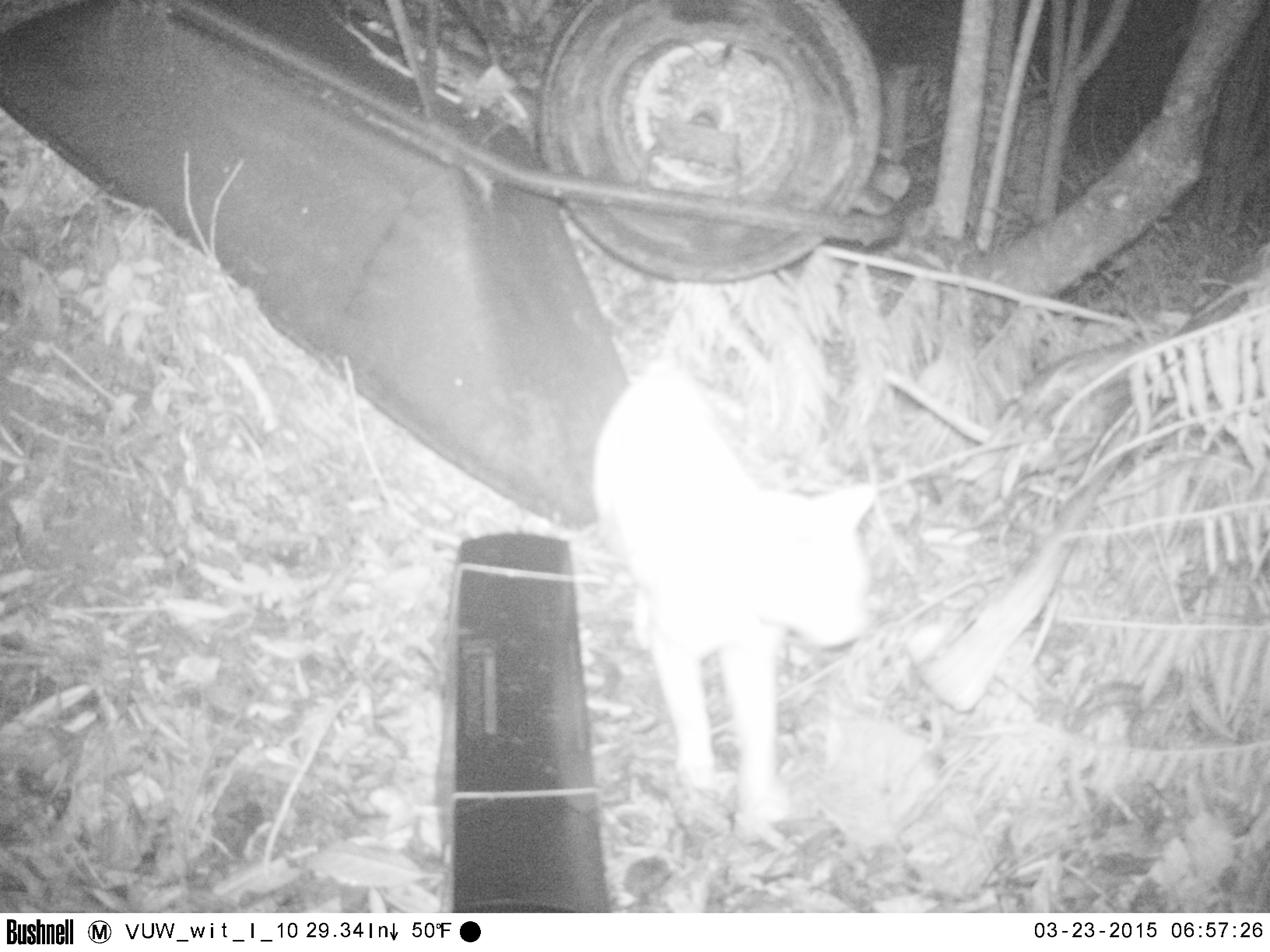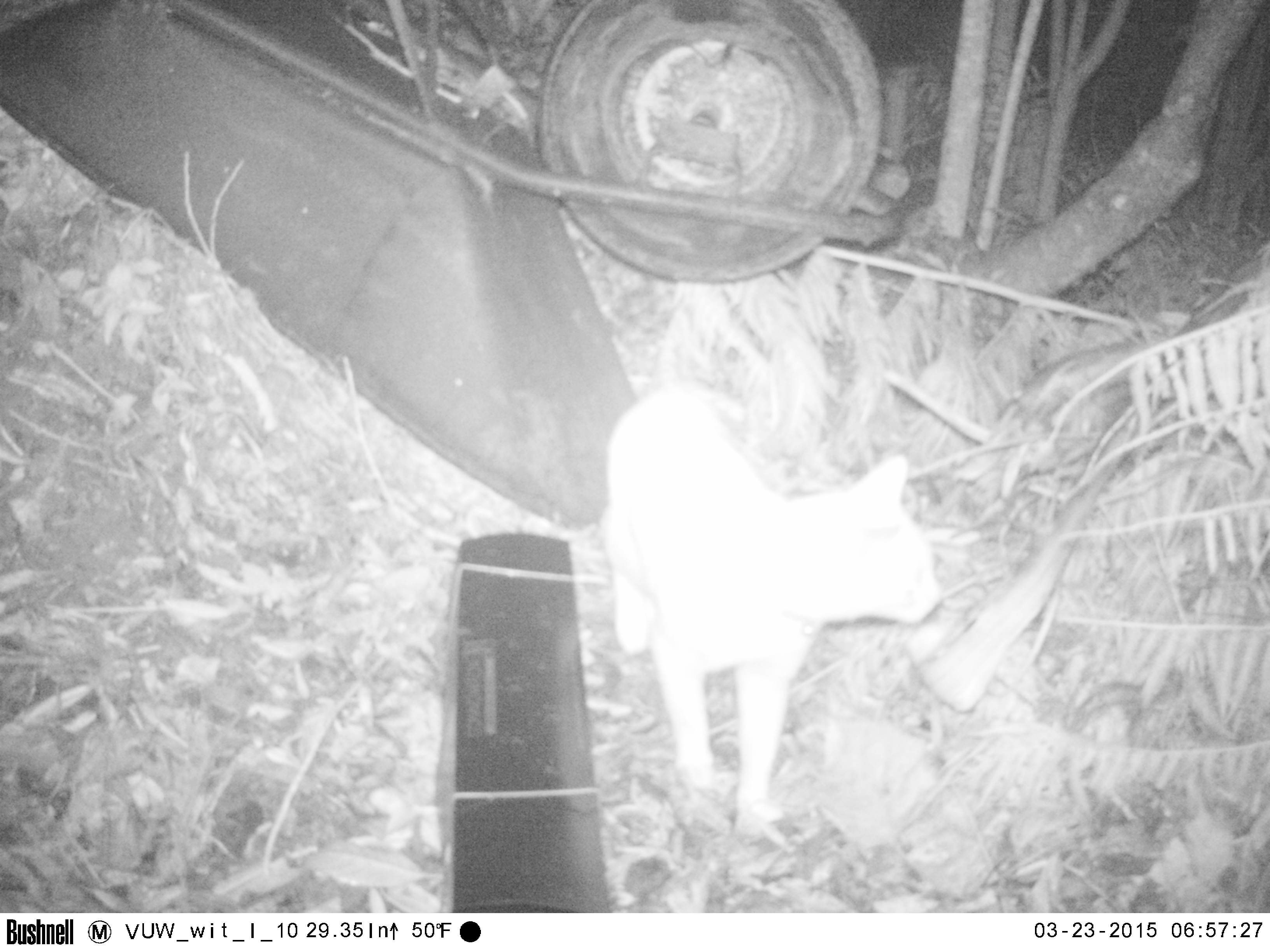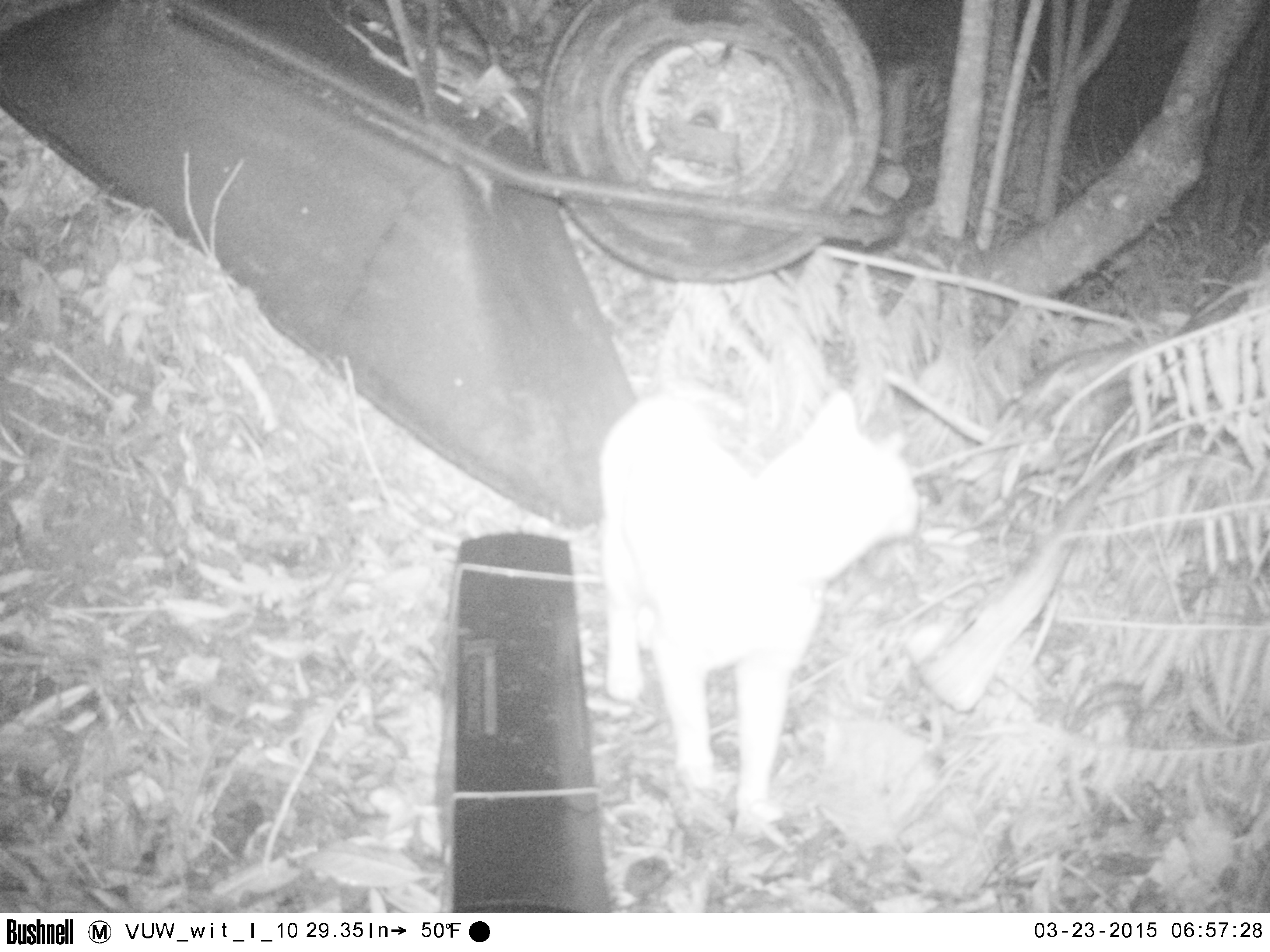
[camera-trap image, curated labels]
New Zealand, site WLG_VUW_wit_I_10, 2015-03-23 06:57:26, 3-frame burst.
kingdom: Animalia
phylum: Chordata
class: Mammalia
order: Carnivora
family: Felidae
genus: Felis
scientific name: Felis catus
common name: domestic cat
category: cat